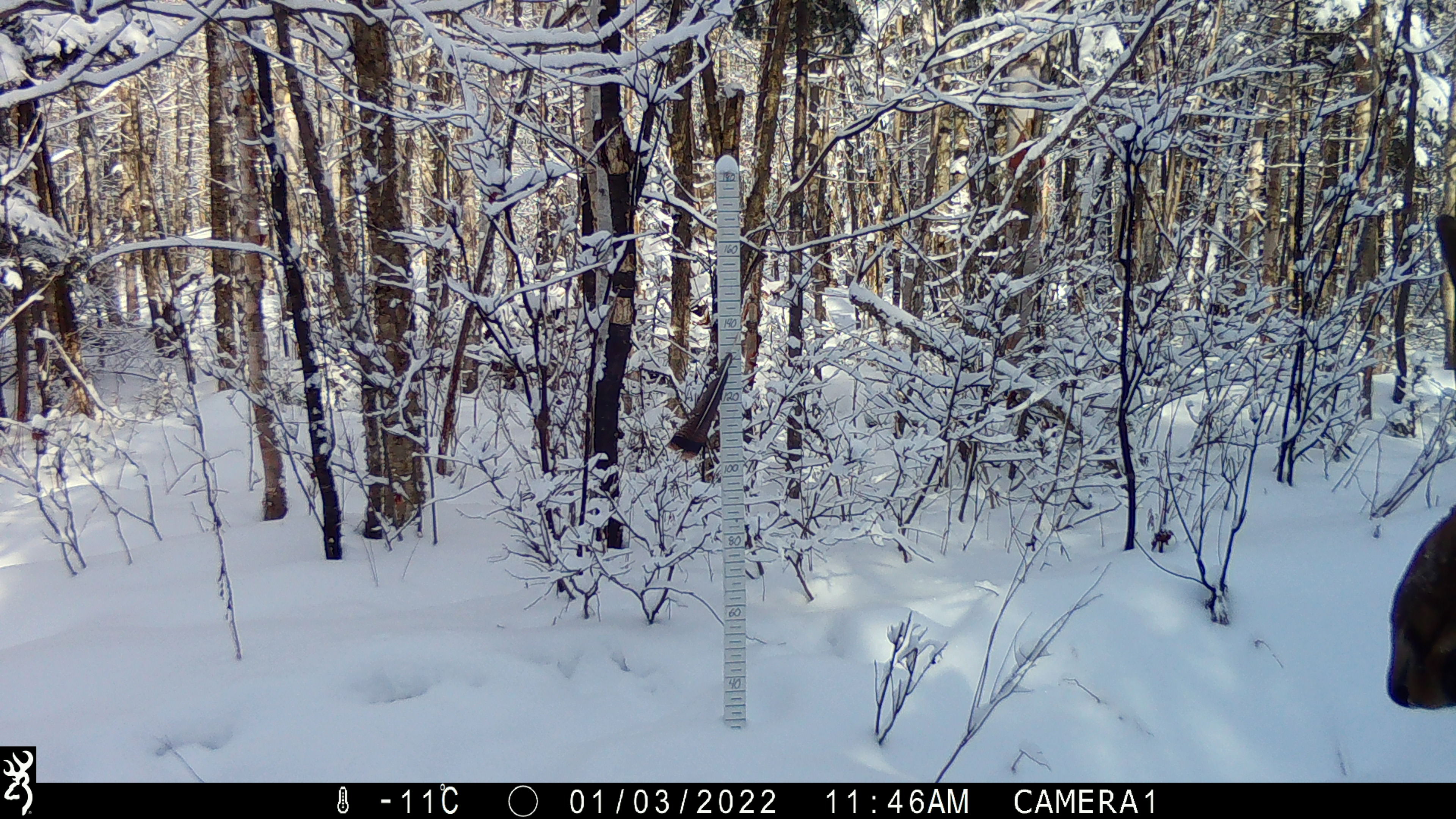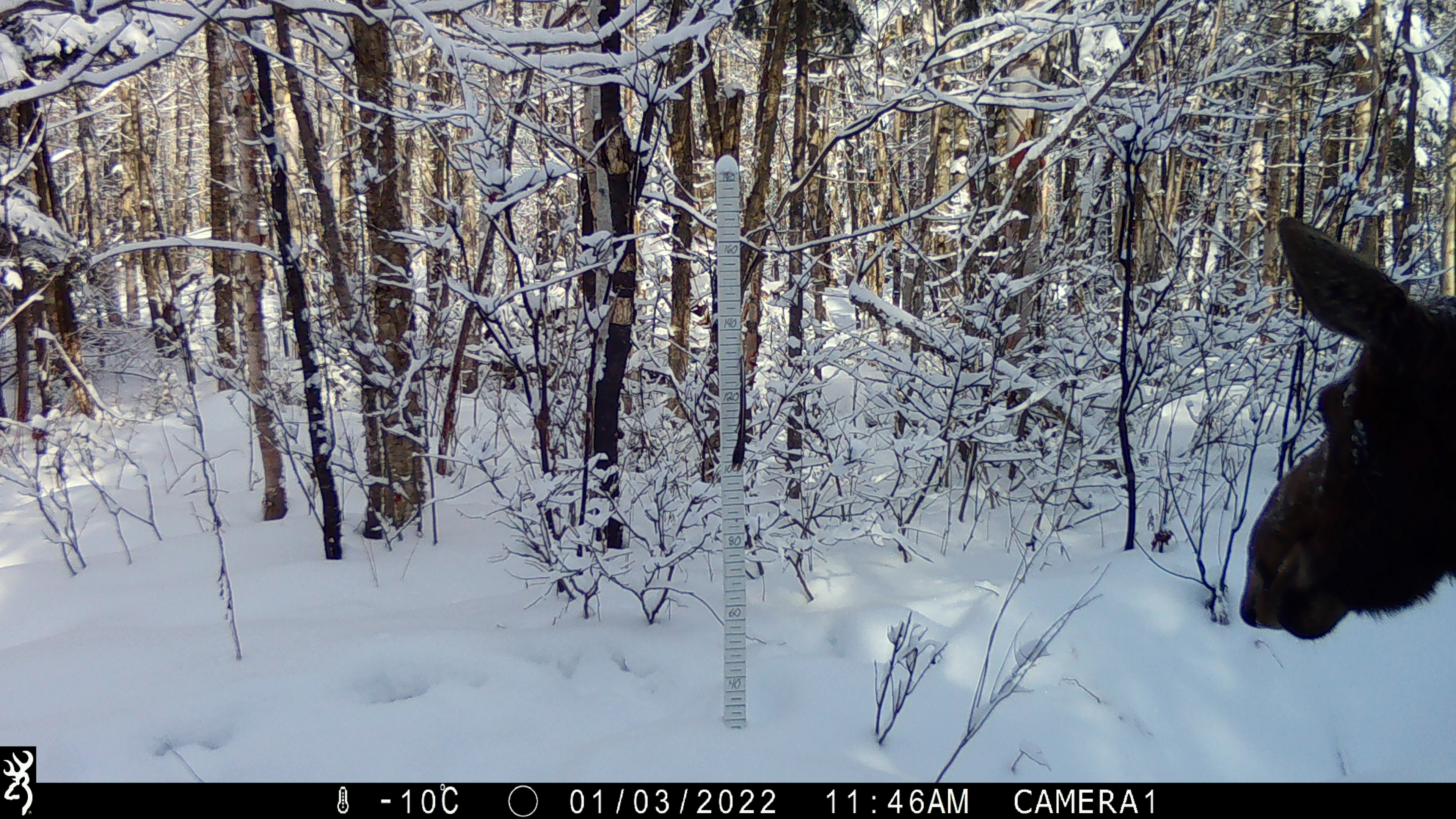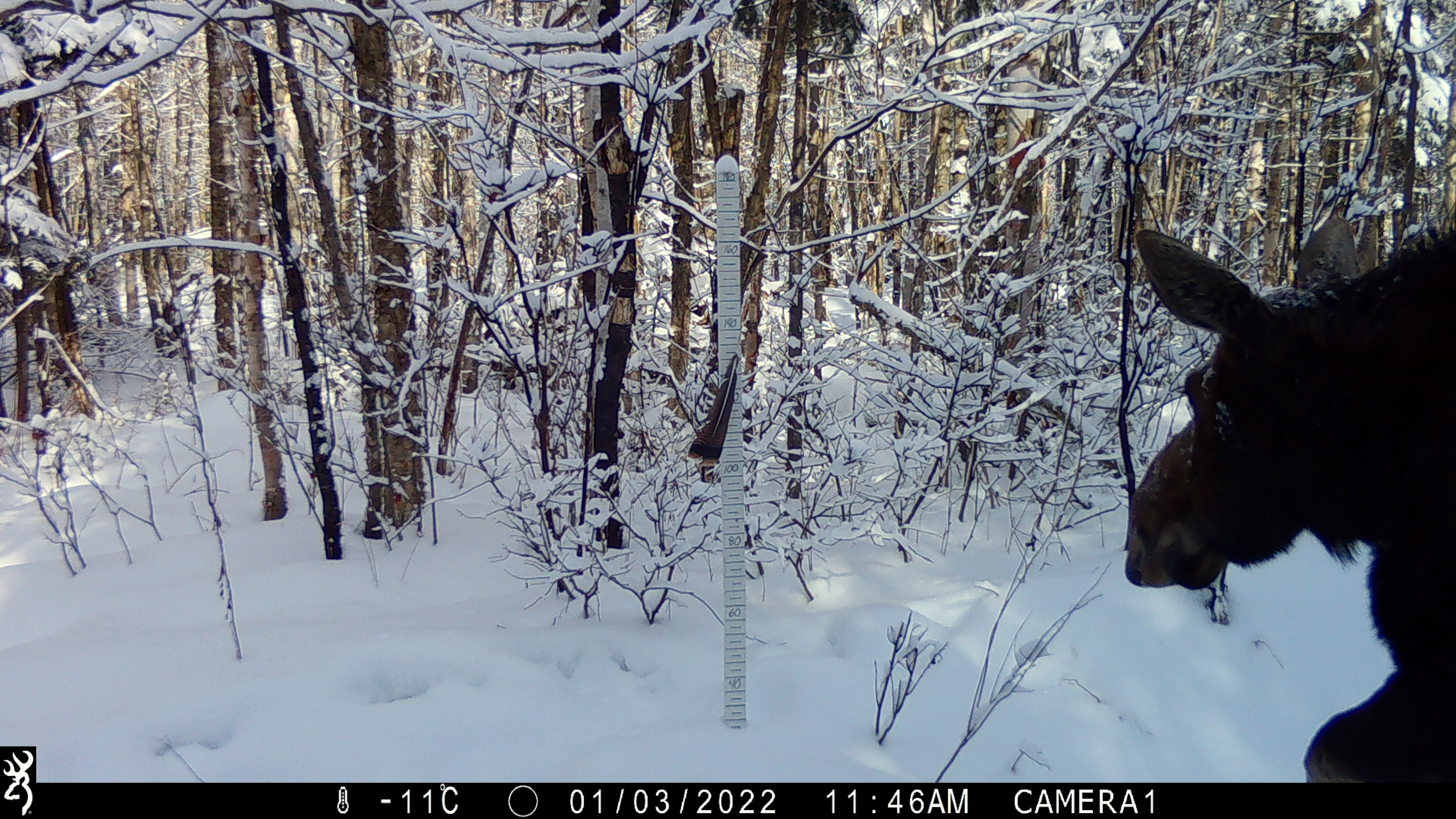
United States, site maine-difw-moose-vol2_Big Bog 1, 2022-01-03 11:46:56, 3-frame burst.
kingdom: Animalia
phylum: Chordata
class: Mammalia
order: Artiodactyla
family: Cervidae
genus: Alces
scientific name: Alces alces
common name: moose